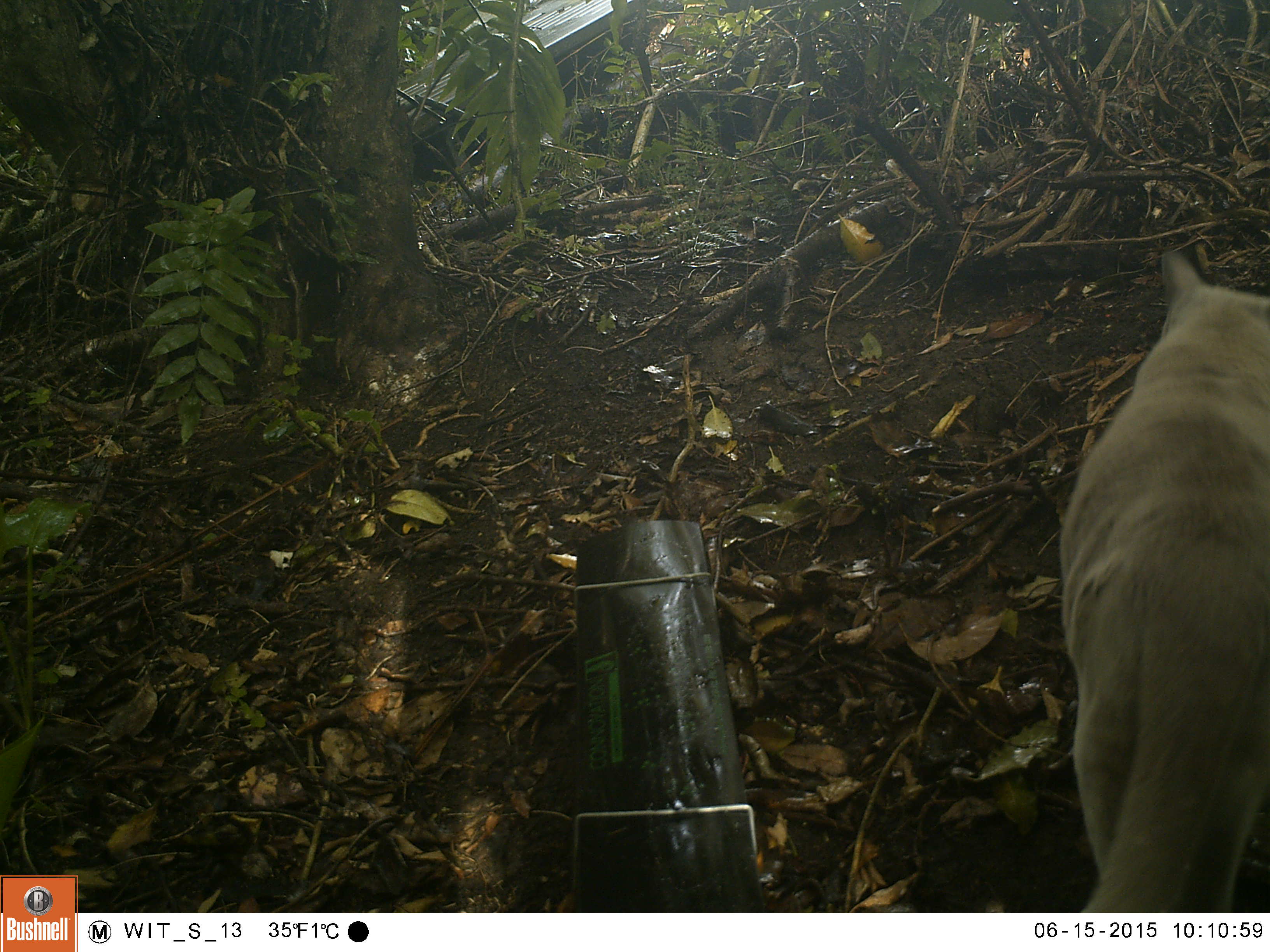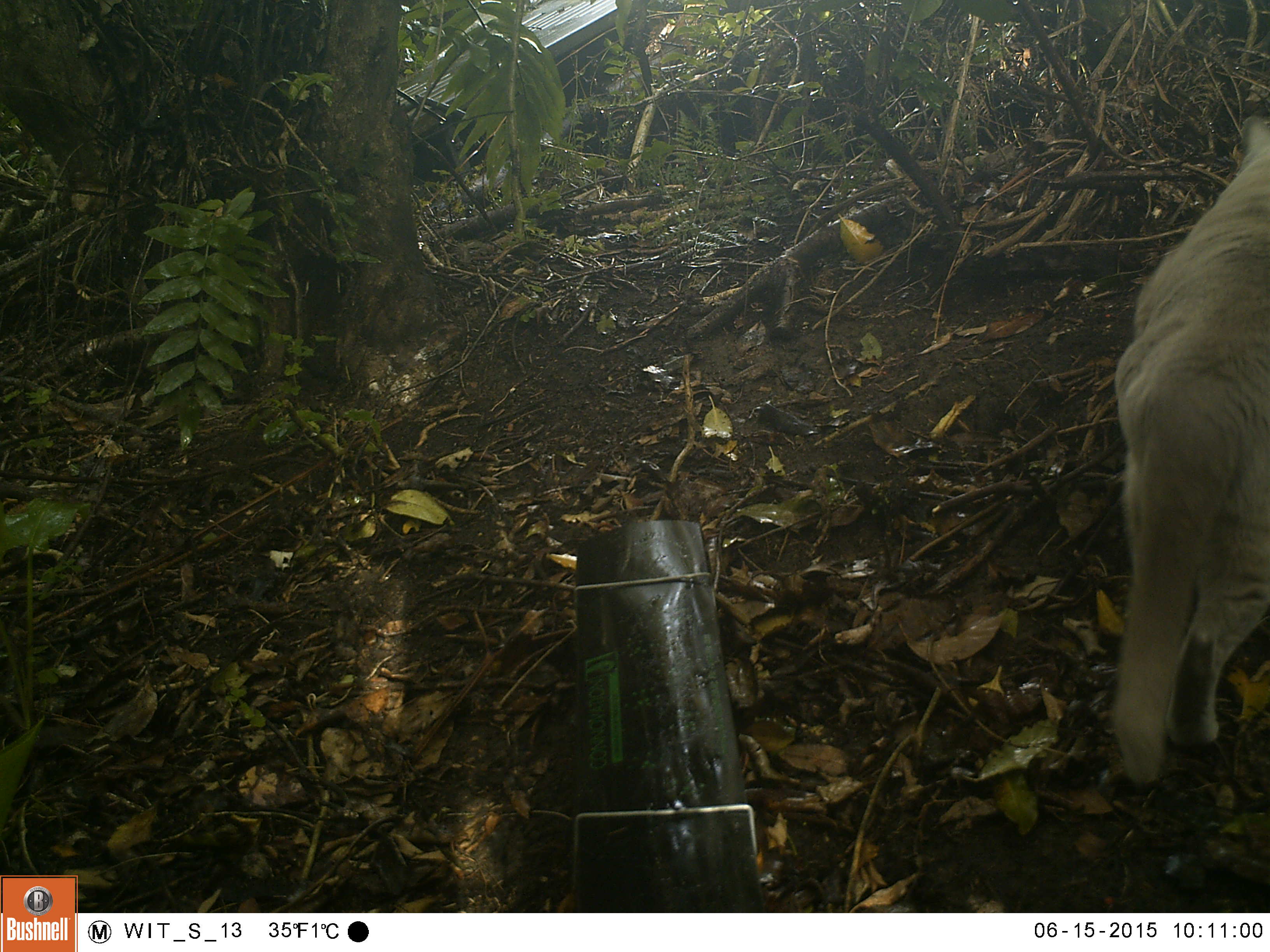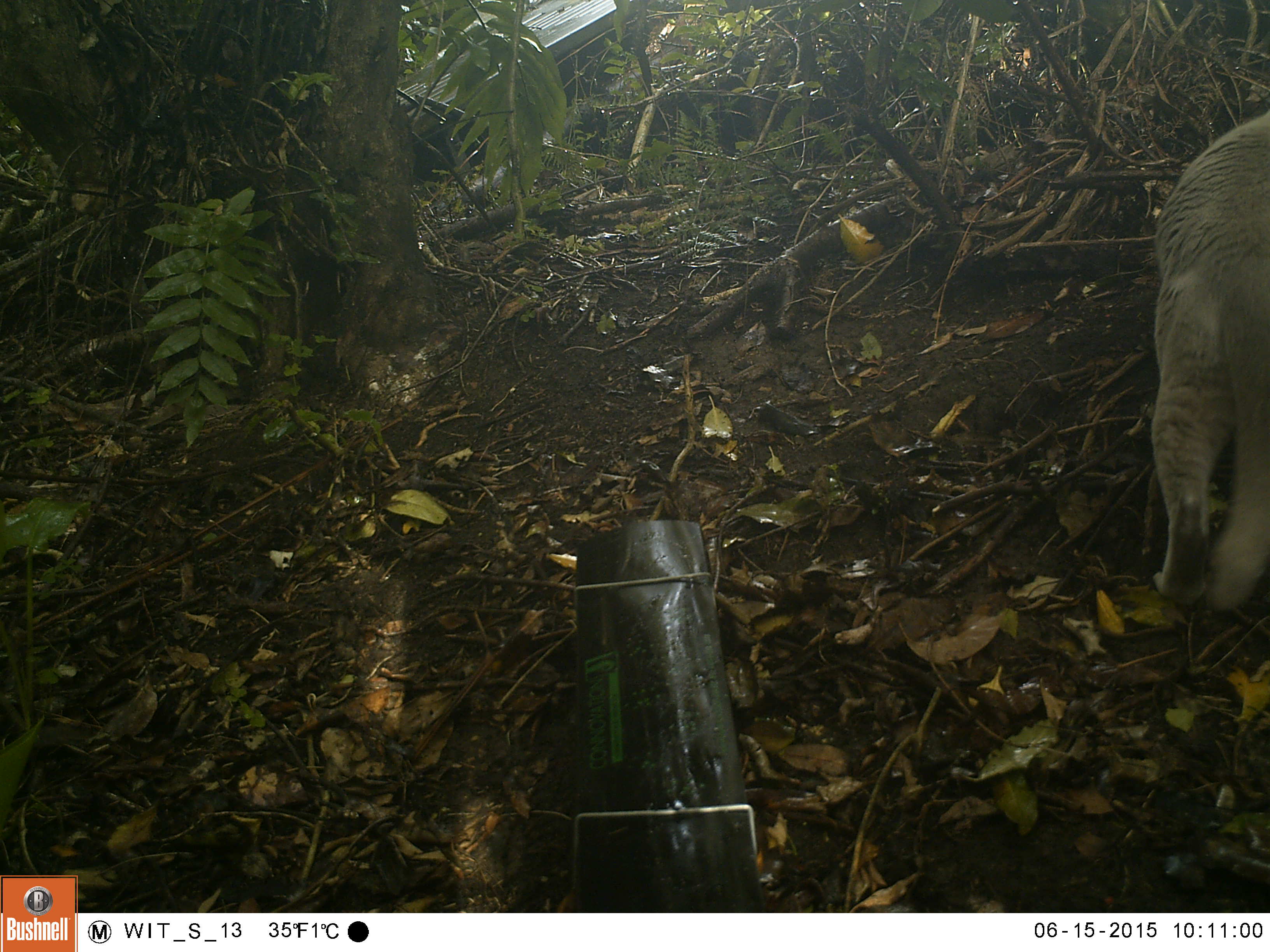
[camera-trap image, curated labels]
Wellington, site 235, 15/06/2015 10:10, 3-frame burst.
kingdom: Animalia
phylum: Chordata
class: Mammalia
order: Carnivora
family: Felidae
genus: Felis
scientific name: Felis catus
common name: cat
Cat (Felis catus).